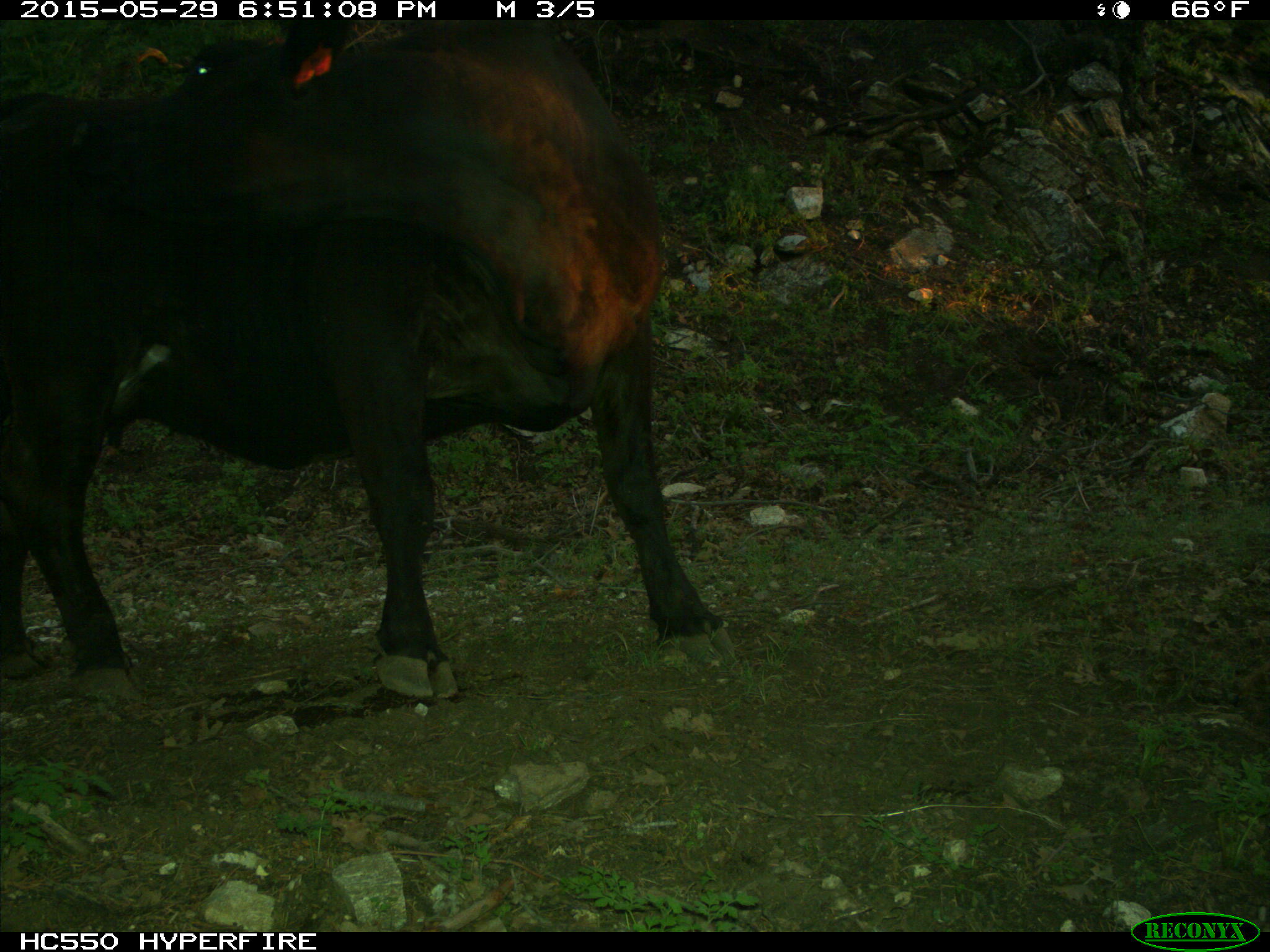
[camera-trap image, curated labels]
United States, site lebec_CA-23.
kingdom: Animalia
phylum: Chordata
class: Mammalia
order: Artiodactyla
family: Bovidae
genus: Bos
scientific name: Bos taurus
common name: domestic cow